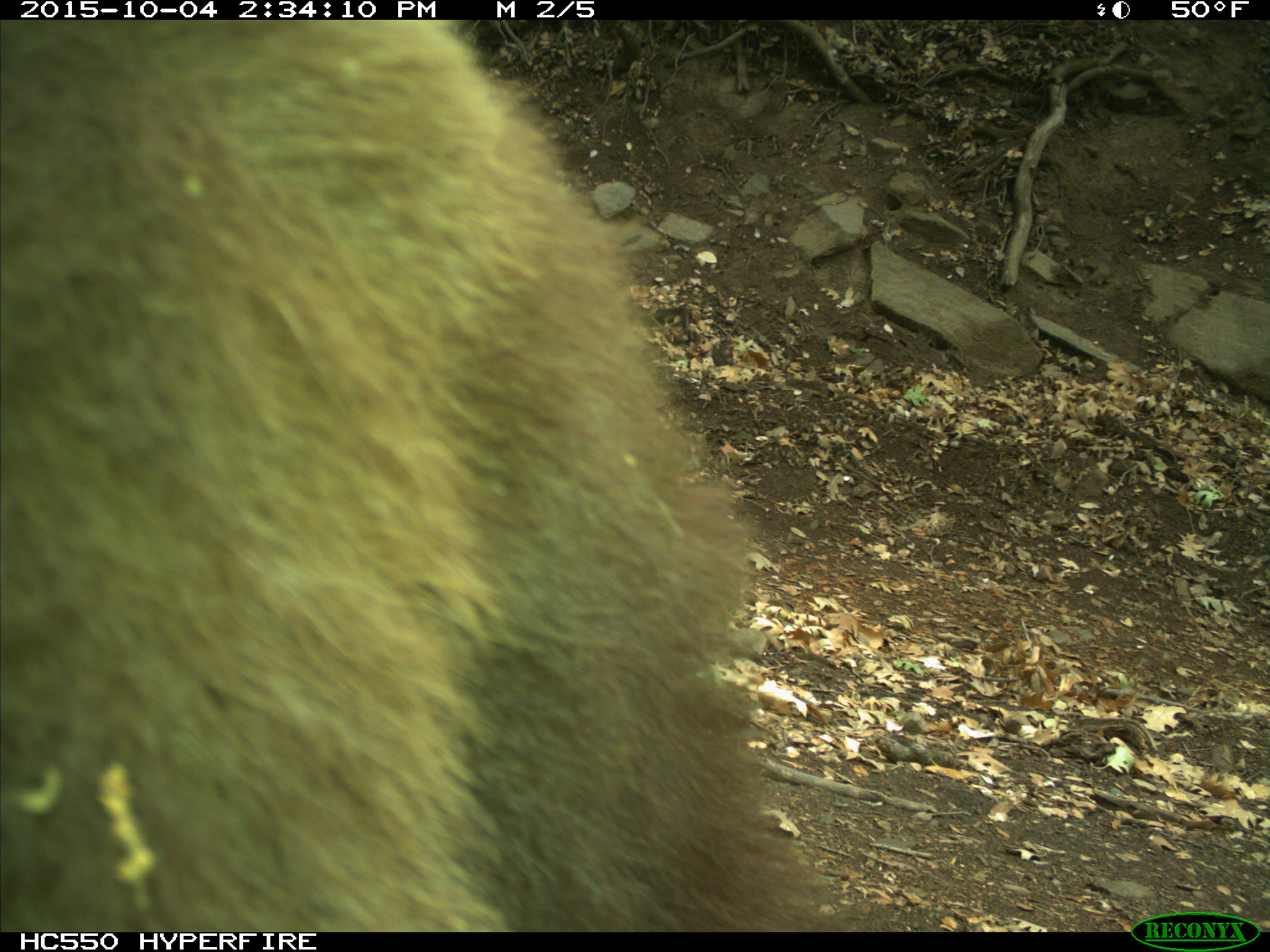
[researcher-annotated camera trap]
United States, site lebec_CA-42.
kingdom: Animalia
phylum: Chordata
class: Mammalia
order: Carnivora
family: Ursidae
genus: Ursus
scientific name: Ursus americanus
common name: american black bear